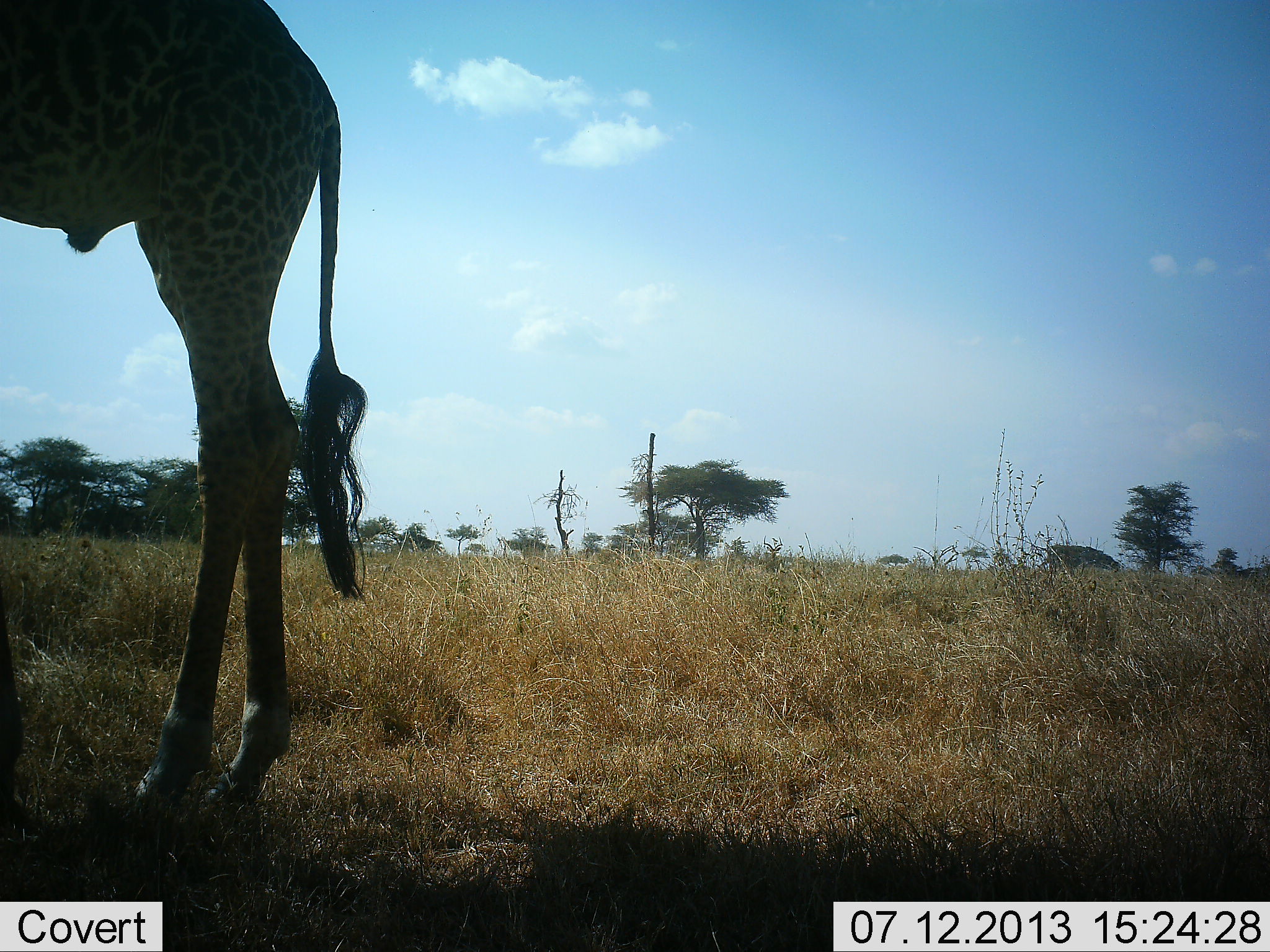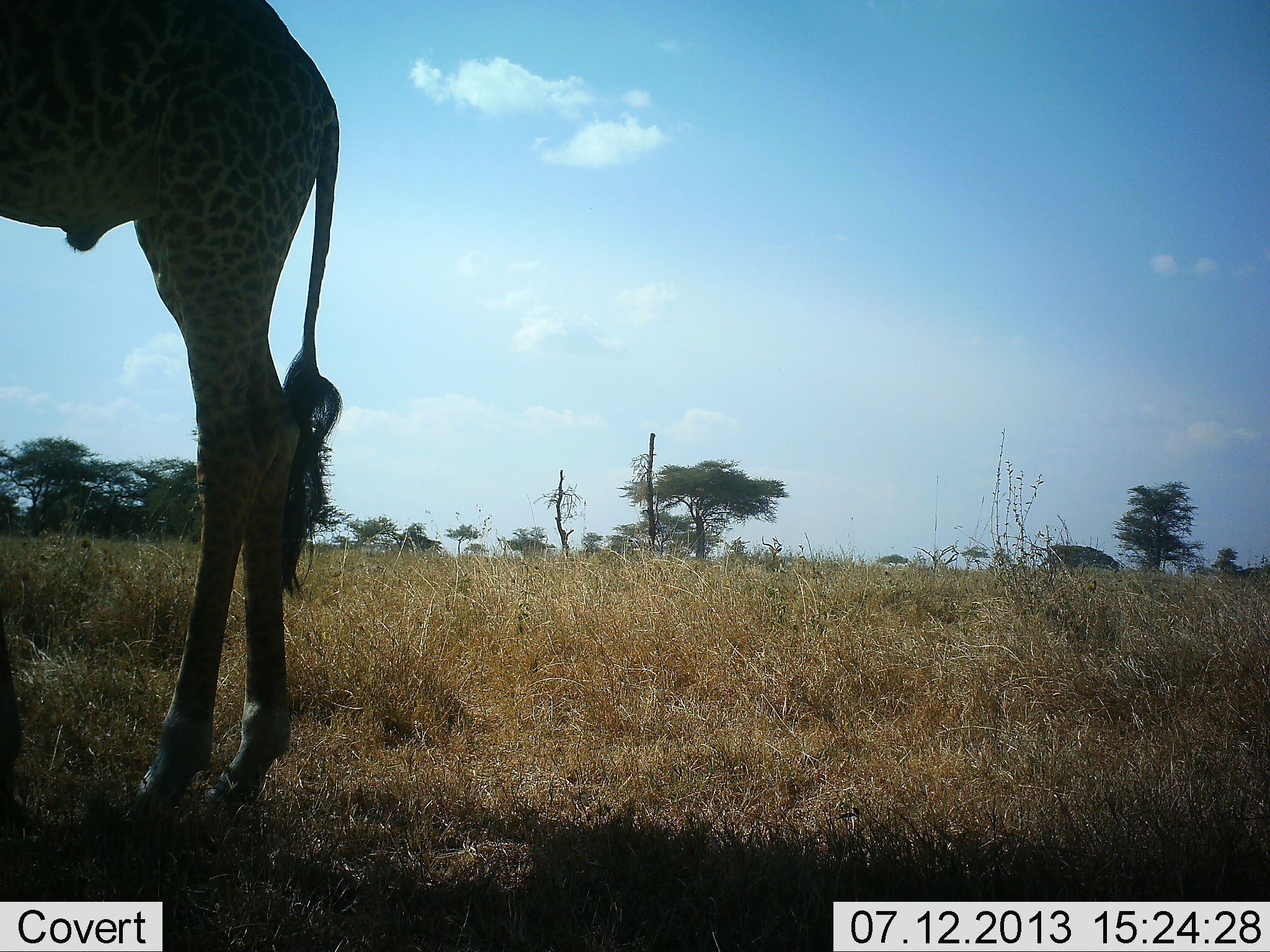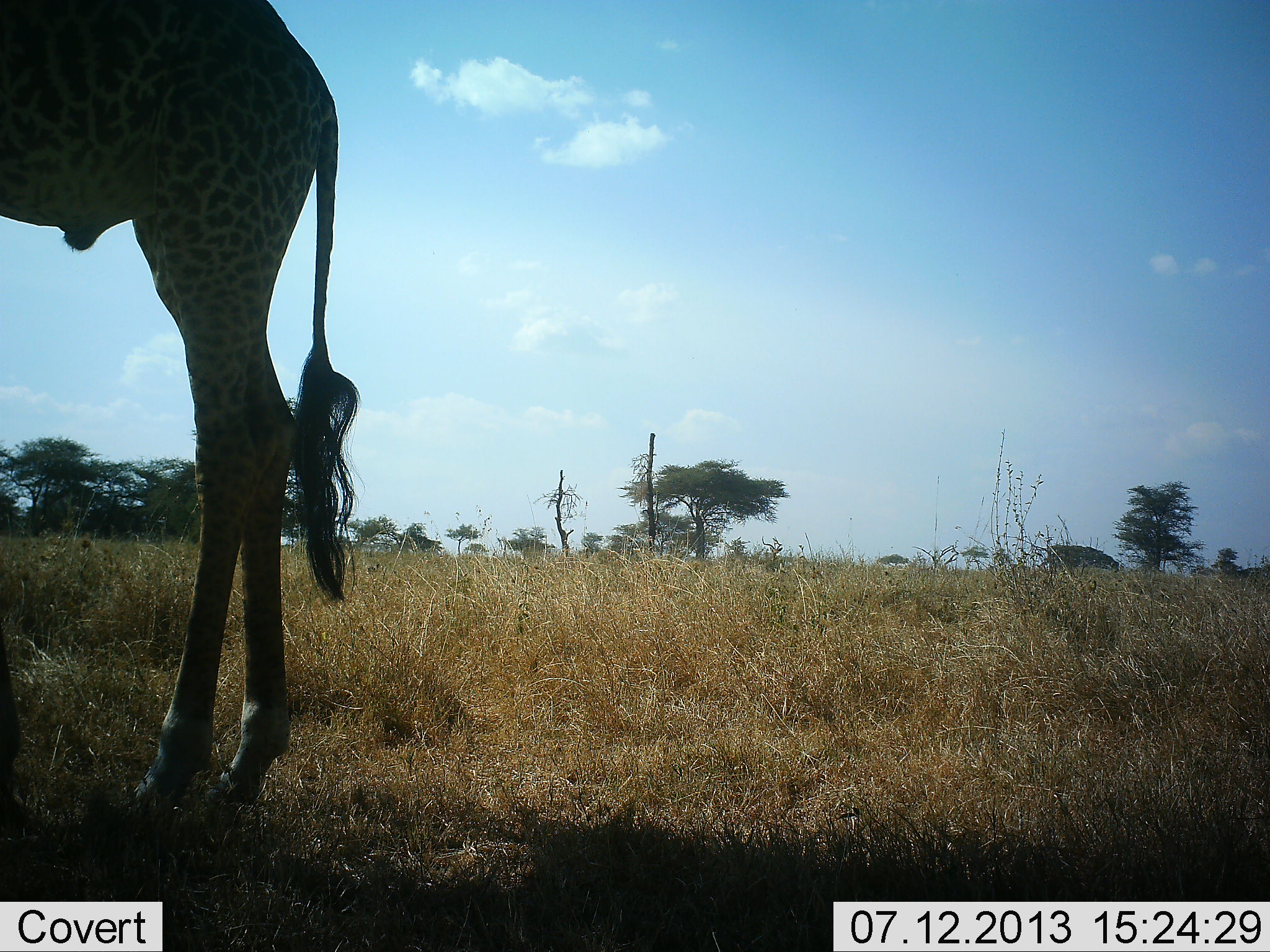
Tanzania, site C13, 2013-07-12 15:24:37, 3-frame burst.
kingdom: Animalia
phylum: Chordata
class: Mammalia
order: Artiodactyla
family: Giraffidae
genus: Giraffa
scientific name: Giraffa camelopardalis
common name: giraffe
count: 1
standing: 100%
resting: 0%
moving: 0%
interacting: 0%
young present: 0%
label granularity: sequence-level